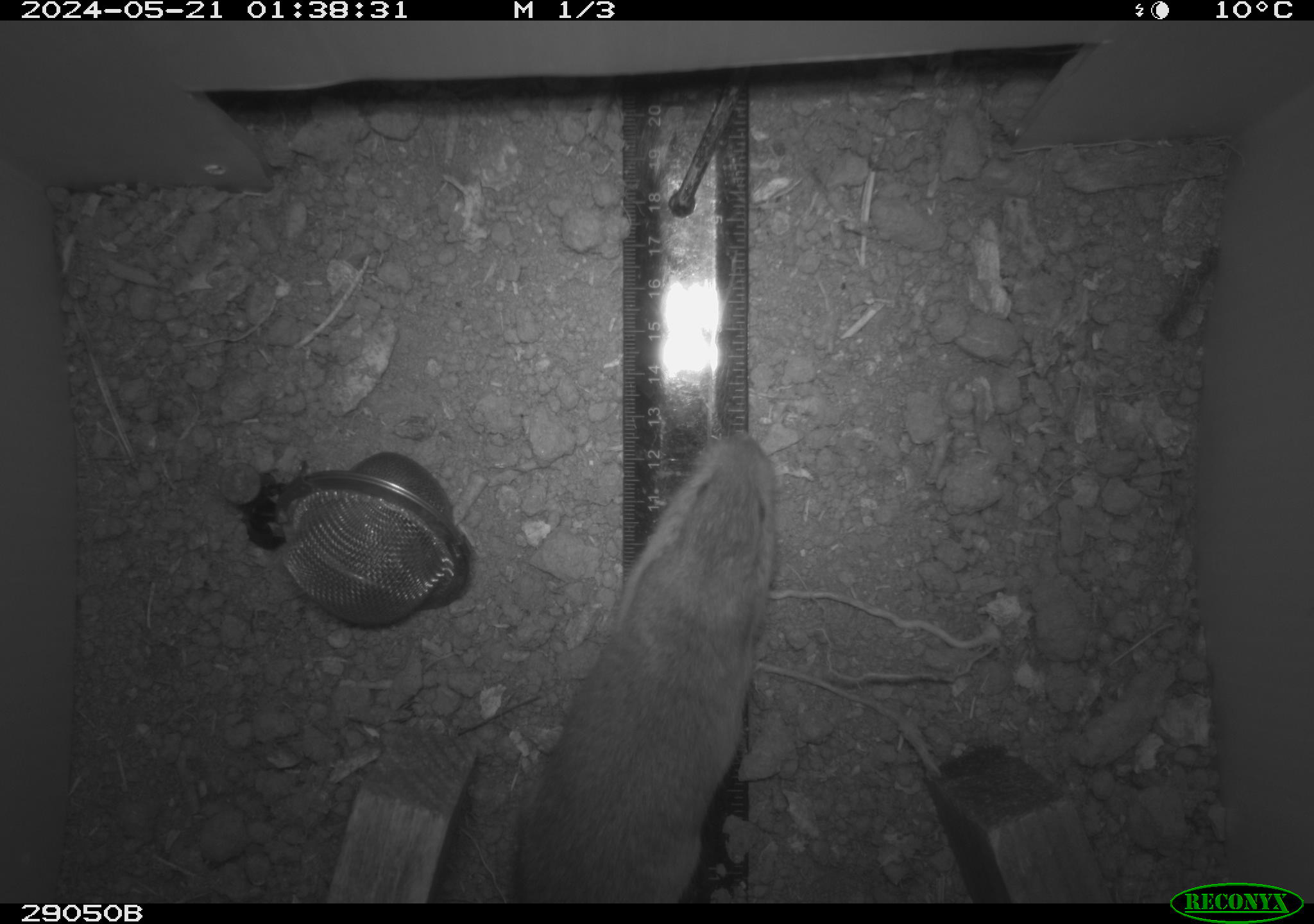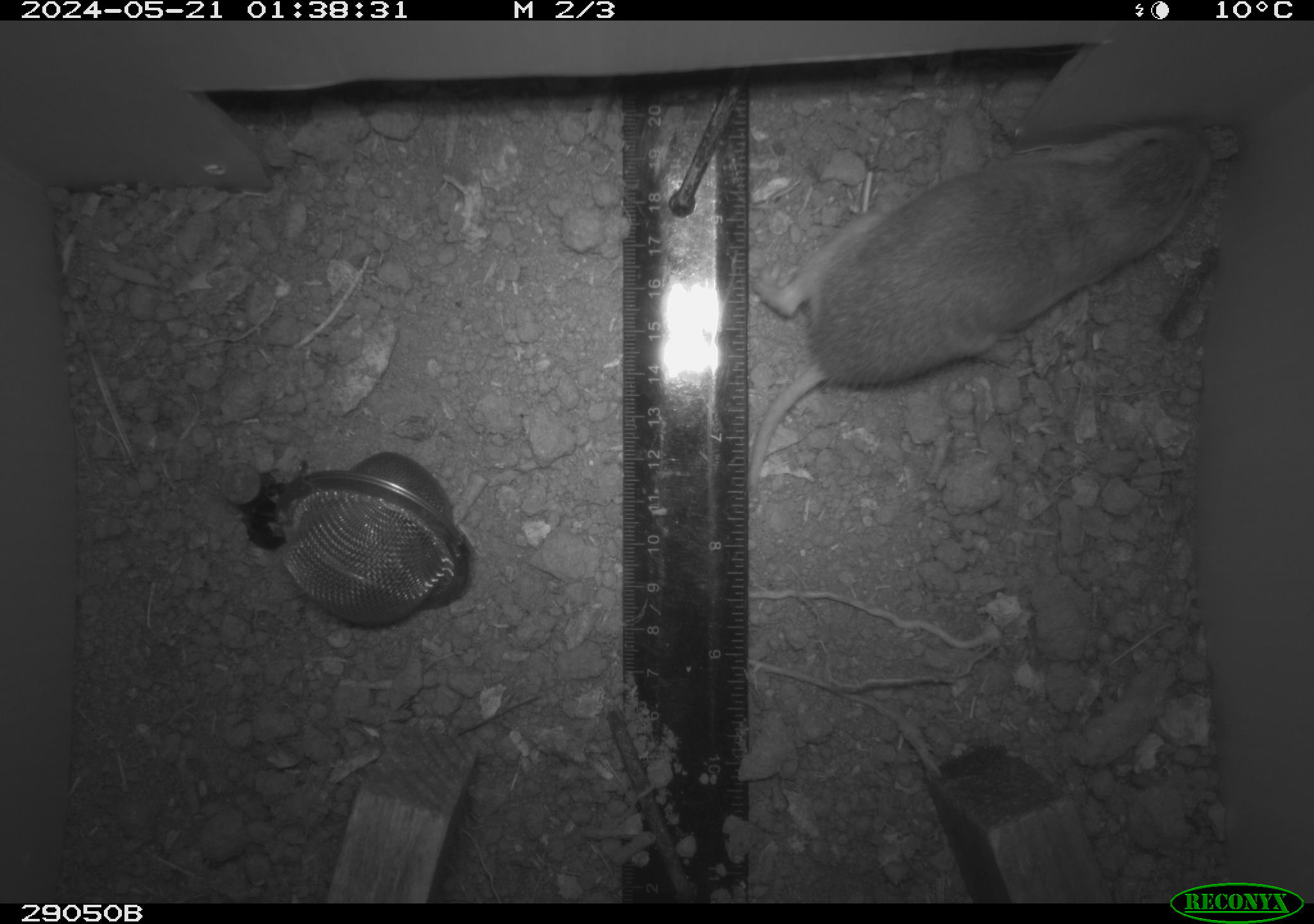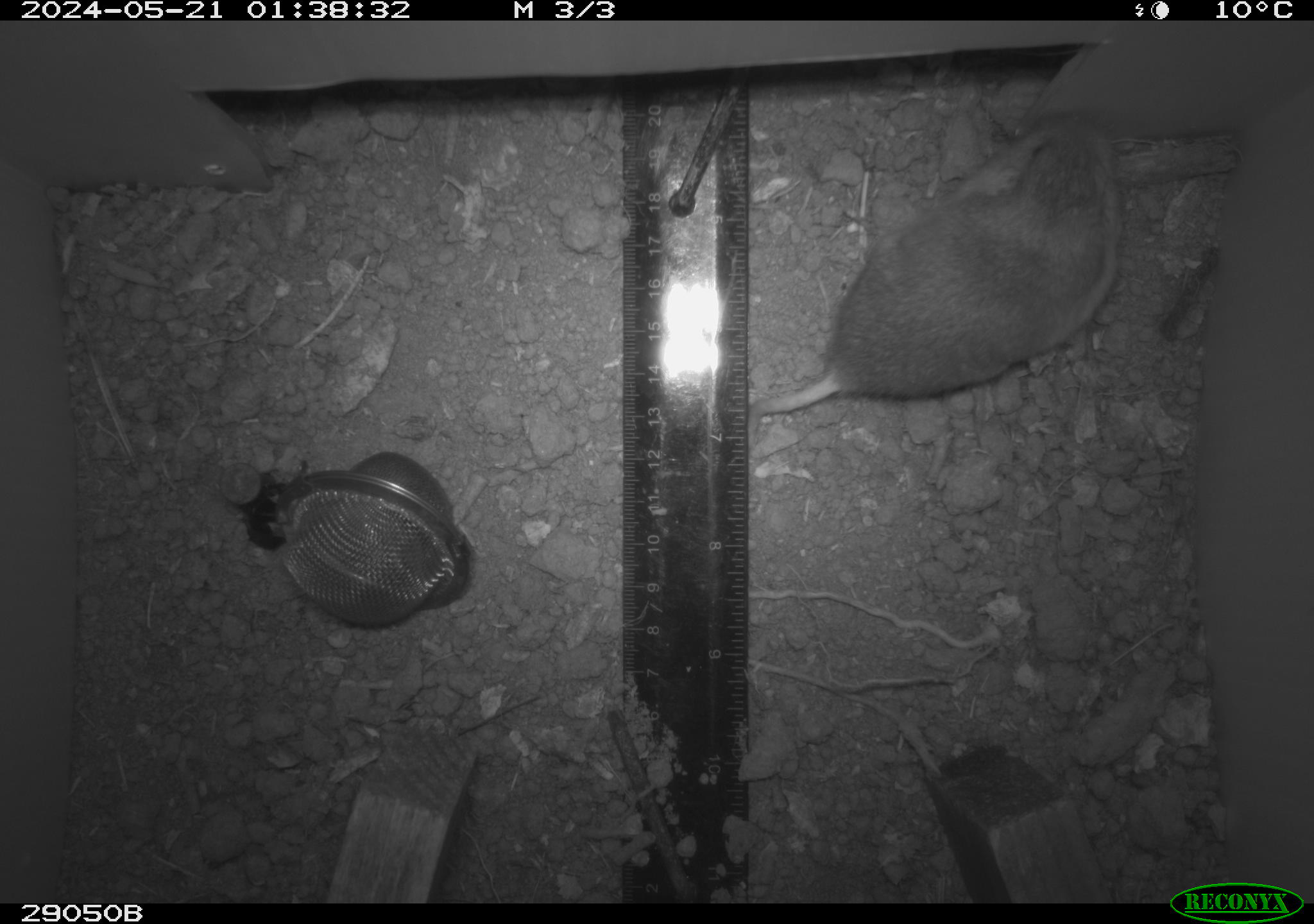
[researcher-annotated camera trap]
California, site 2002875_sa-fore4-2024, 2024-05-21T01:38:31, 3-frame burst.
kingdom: Animalia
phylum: Chordata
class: Mammalia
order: Rodentia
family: Geomyidae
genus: Thomomys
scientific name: Thomomys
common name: smooth-toothed pocket gophers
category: thomomys species